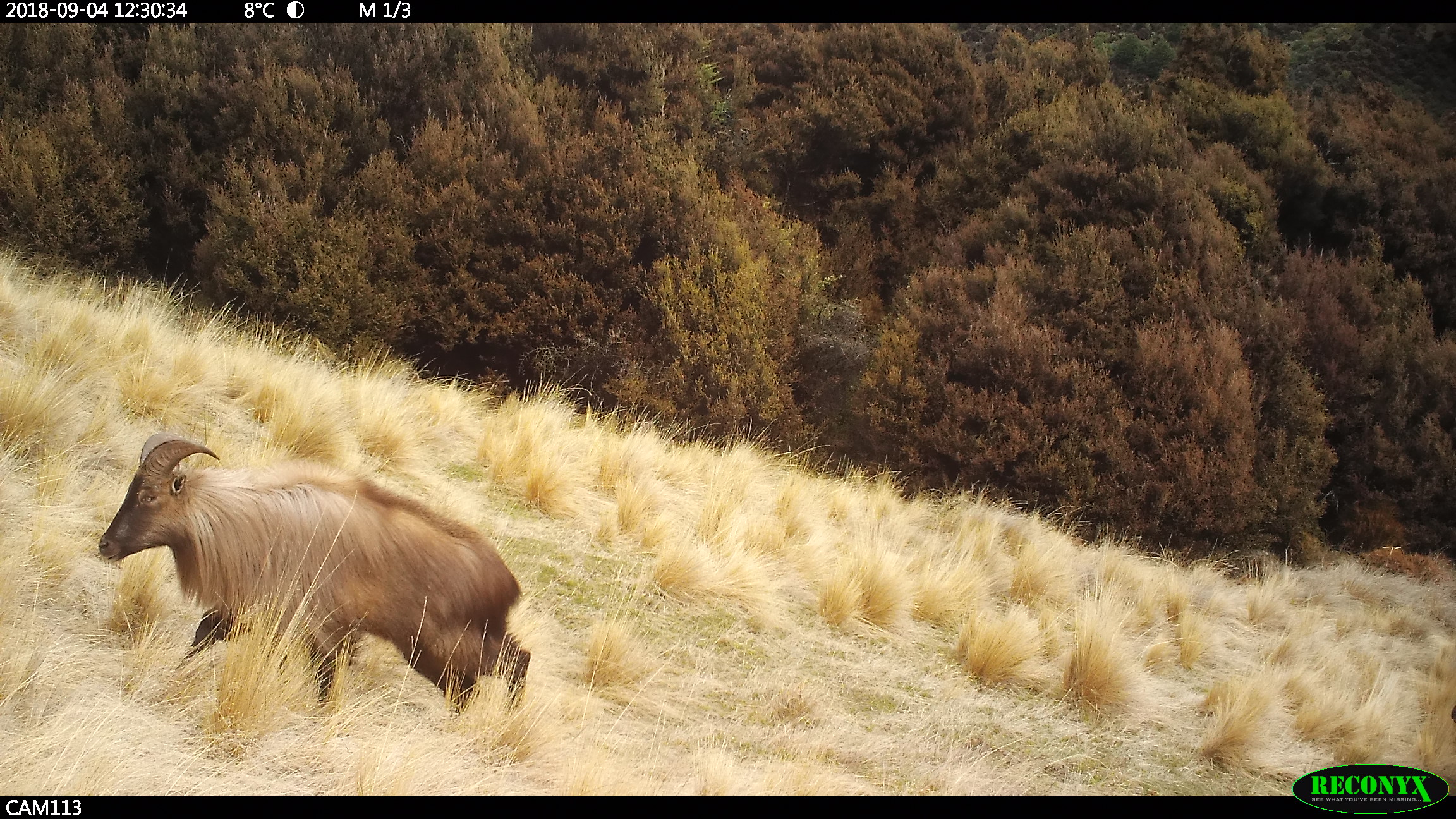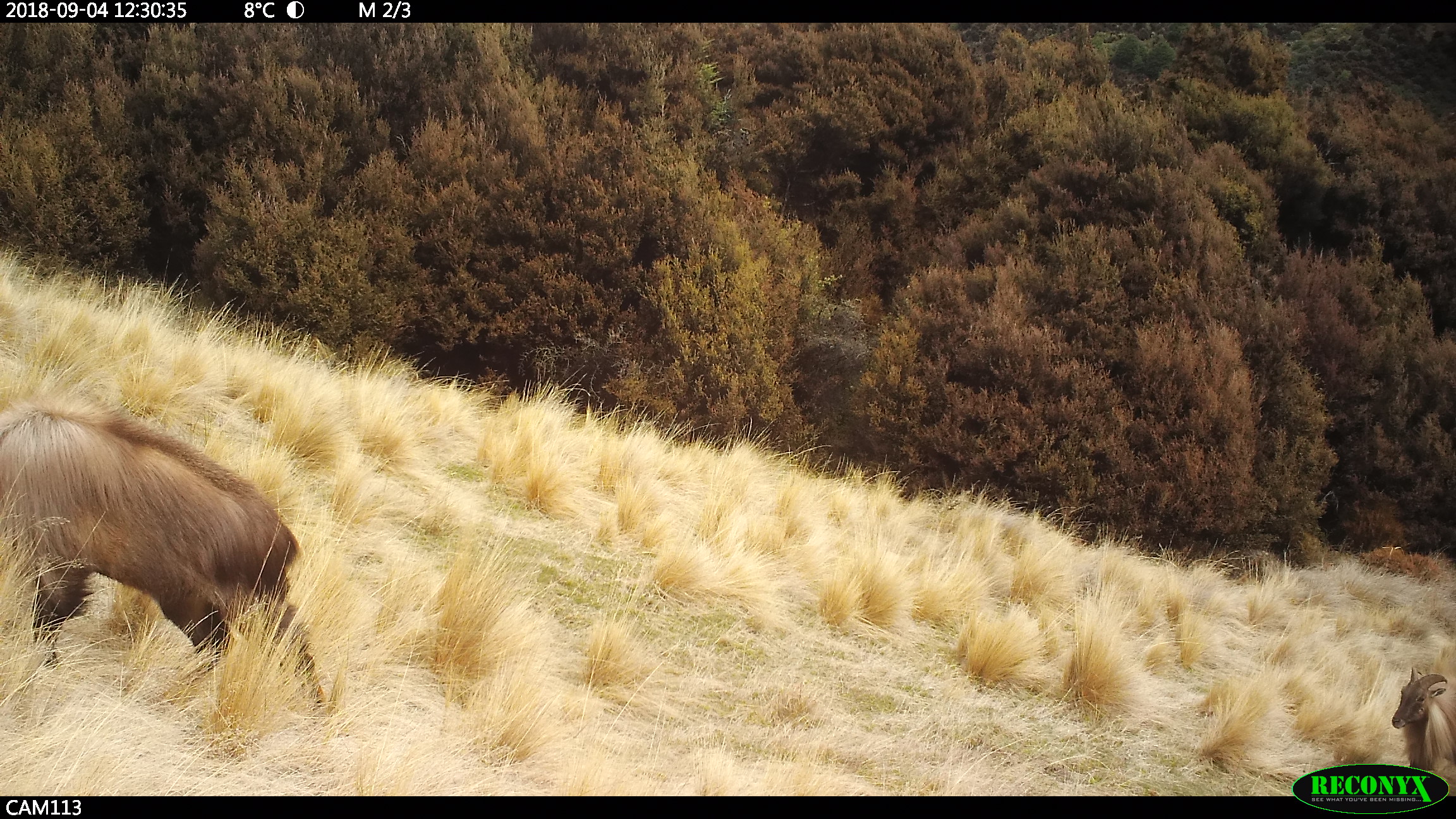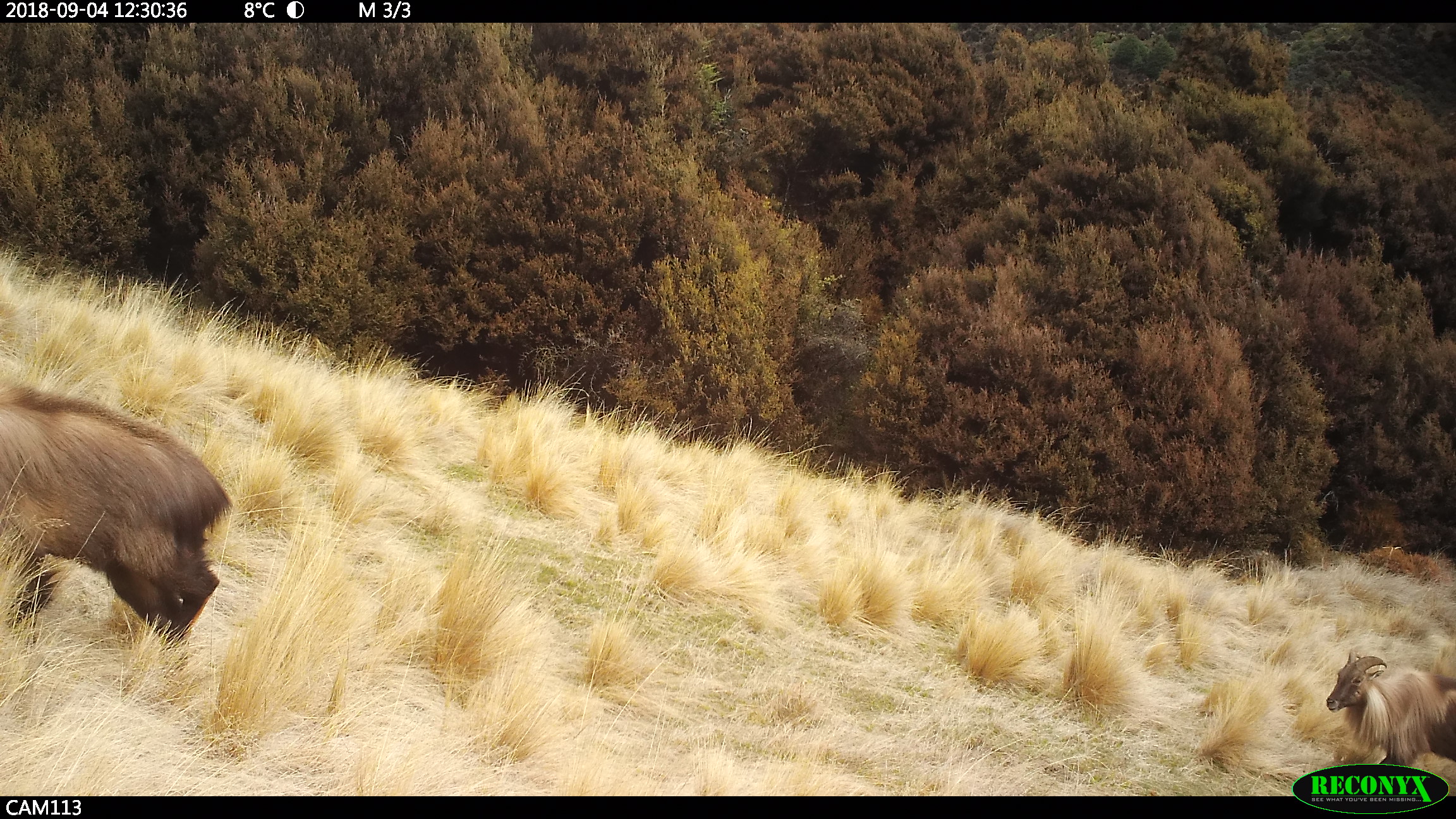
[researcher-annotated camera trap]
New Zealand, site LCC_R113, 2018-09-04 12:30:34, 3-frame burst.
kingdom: Animalia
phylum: Chordata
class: Mammalia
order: Artiodactyla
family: Bovidae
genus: Nilgiritragus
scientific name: Nilgiritragus hylocrius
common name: tahr